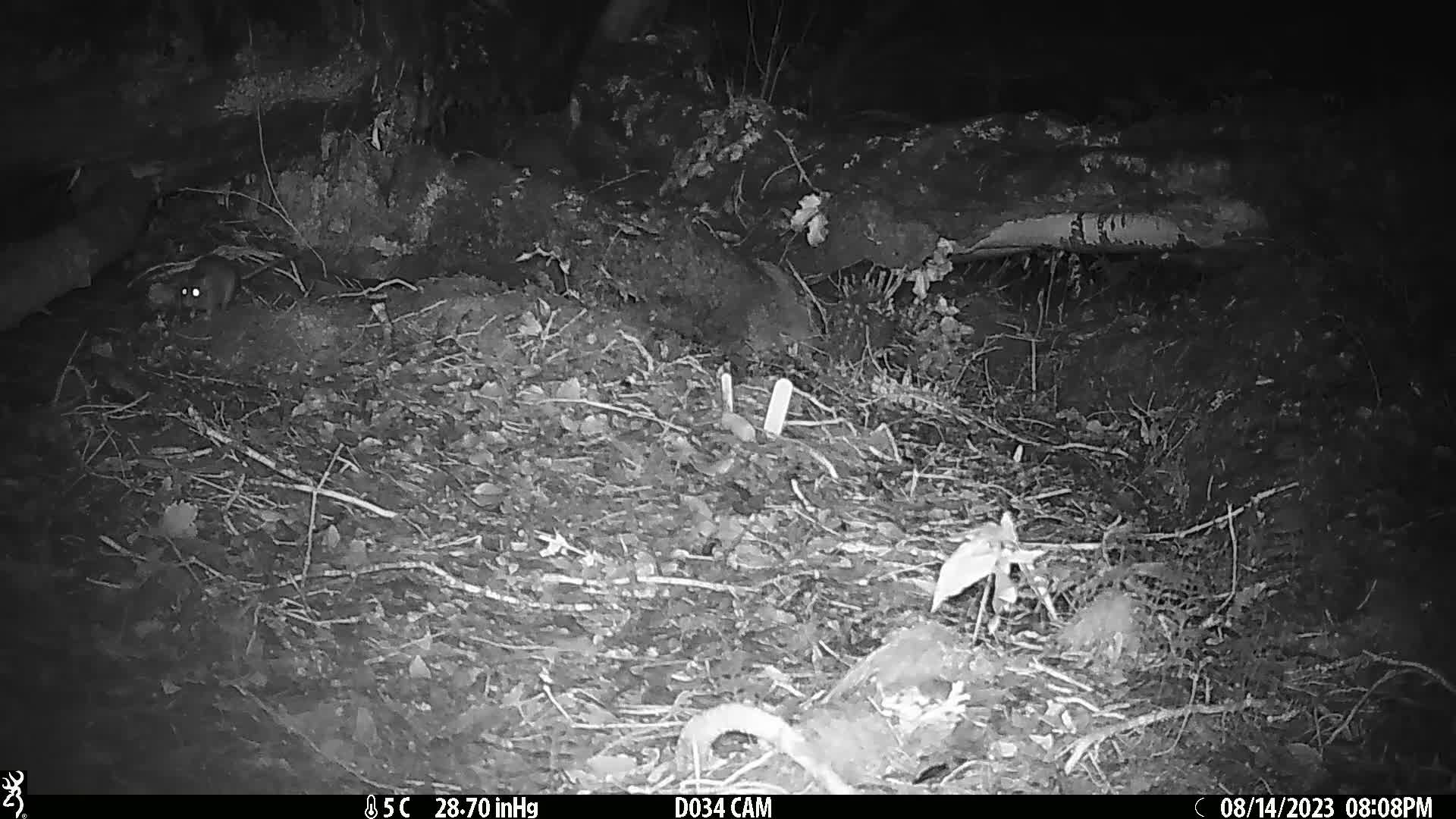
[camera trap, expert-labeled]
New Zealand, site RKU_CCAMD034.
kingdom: Animalia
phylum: Chordata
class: Mammalia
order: Rodentia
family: Muridae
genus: Rattus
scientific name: Rattus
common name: rat